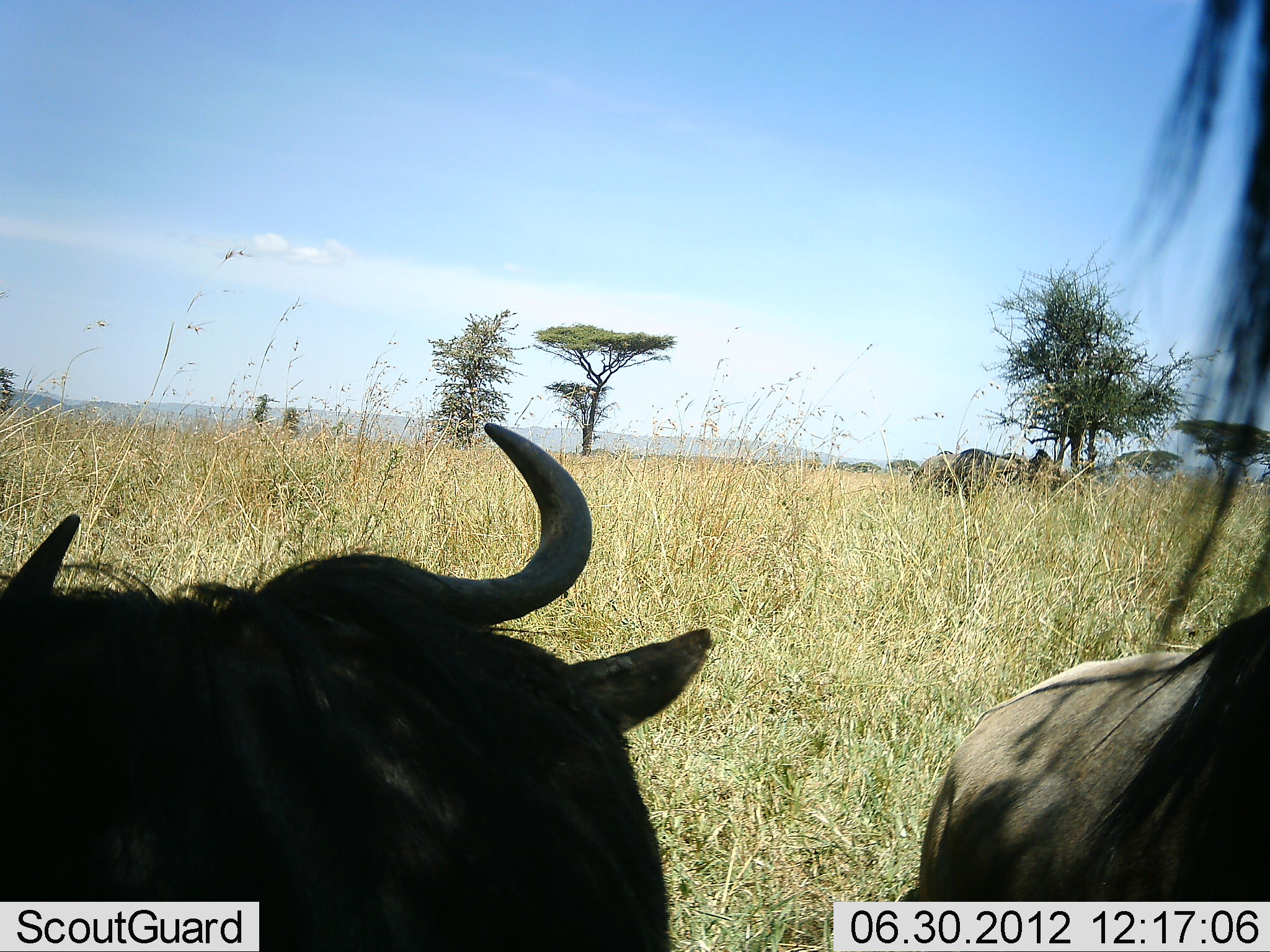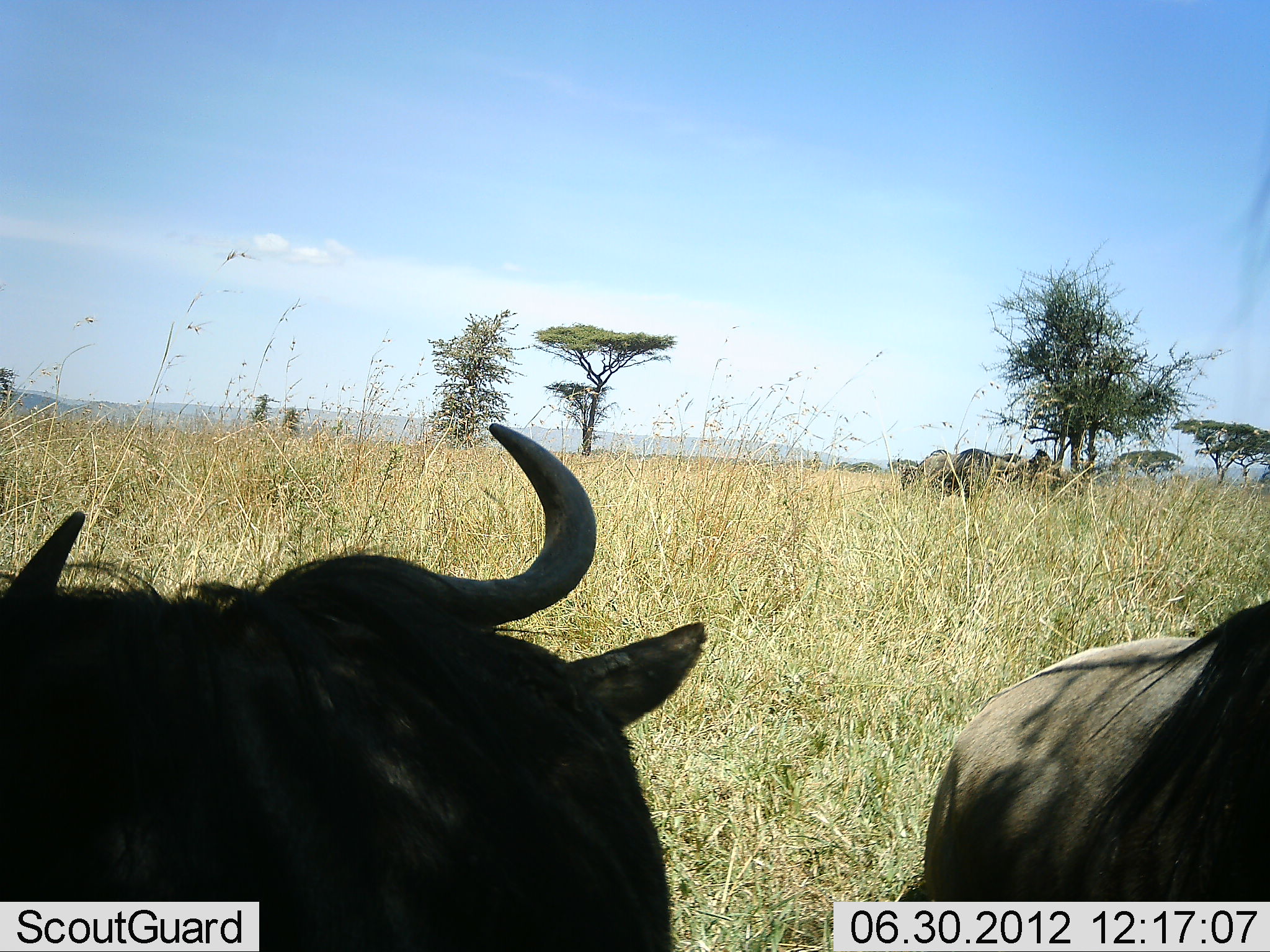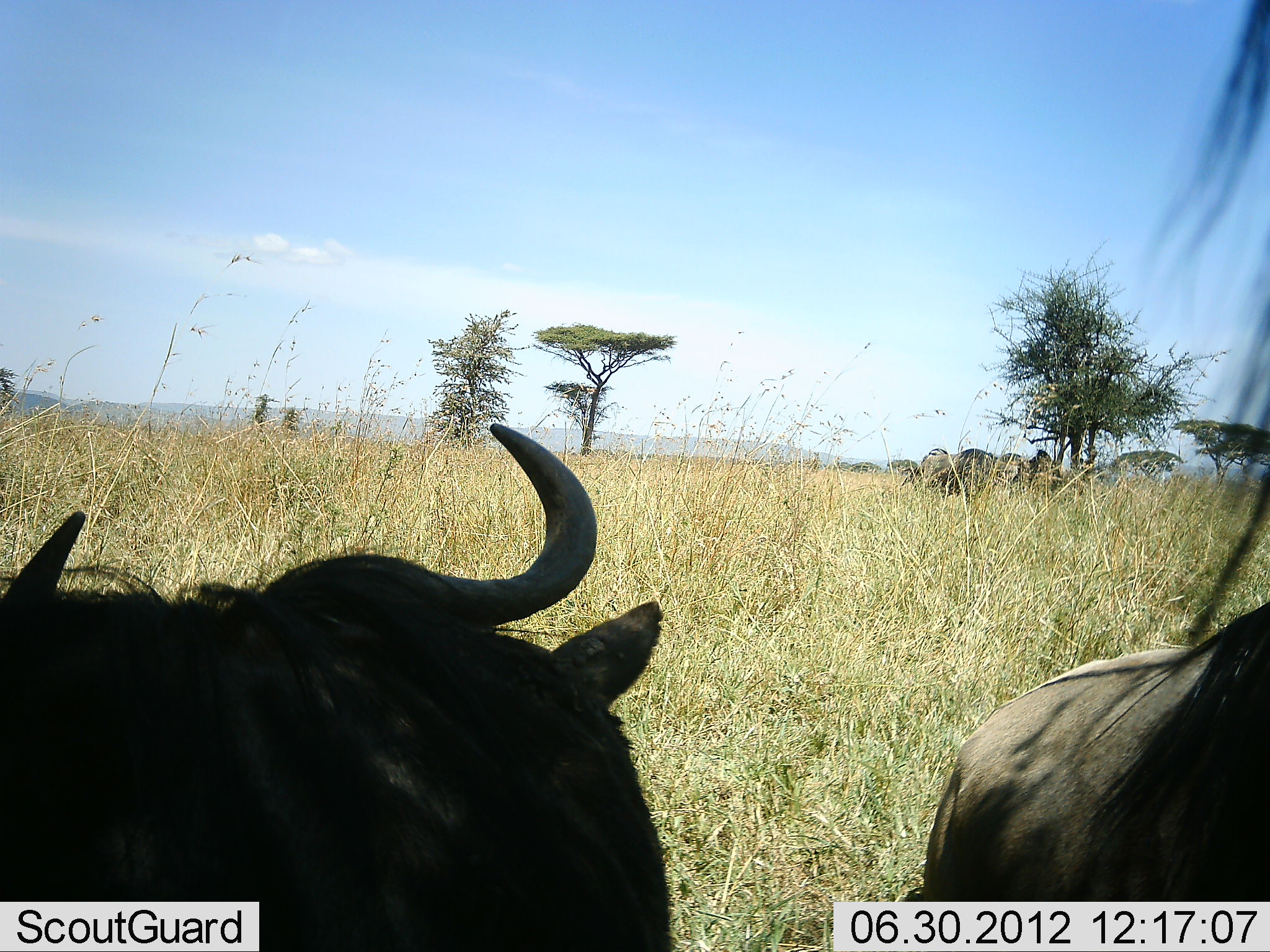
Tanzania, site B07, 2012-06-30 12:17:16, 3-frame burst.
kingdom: Animalia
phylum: Chordata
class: Mammalia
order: Artiodactyla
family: Bovidae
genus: Connochaetes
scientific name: Connochaetes taurinus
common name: blue wildebeest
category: wildebeest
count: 4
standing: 55%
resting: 64%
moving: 0%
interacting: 0%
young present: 0%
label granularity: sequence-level